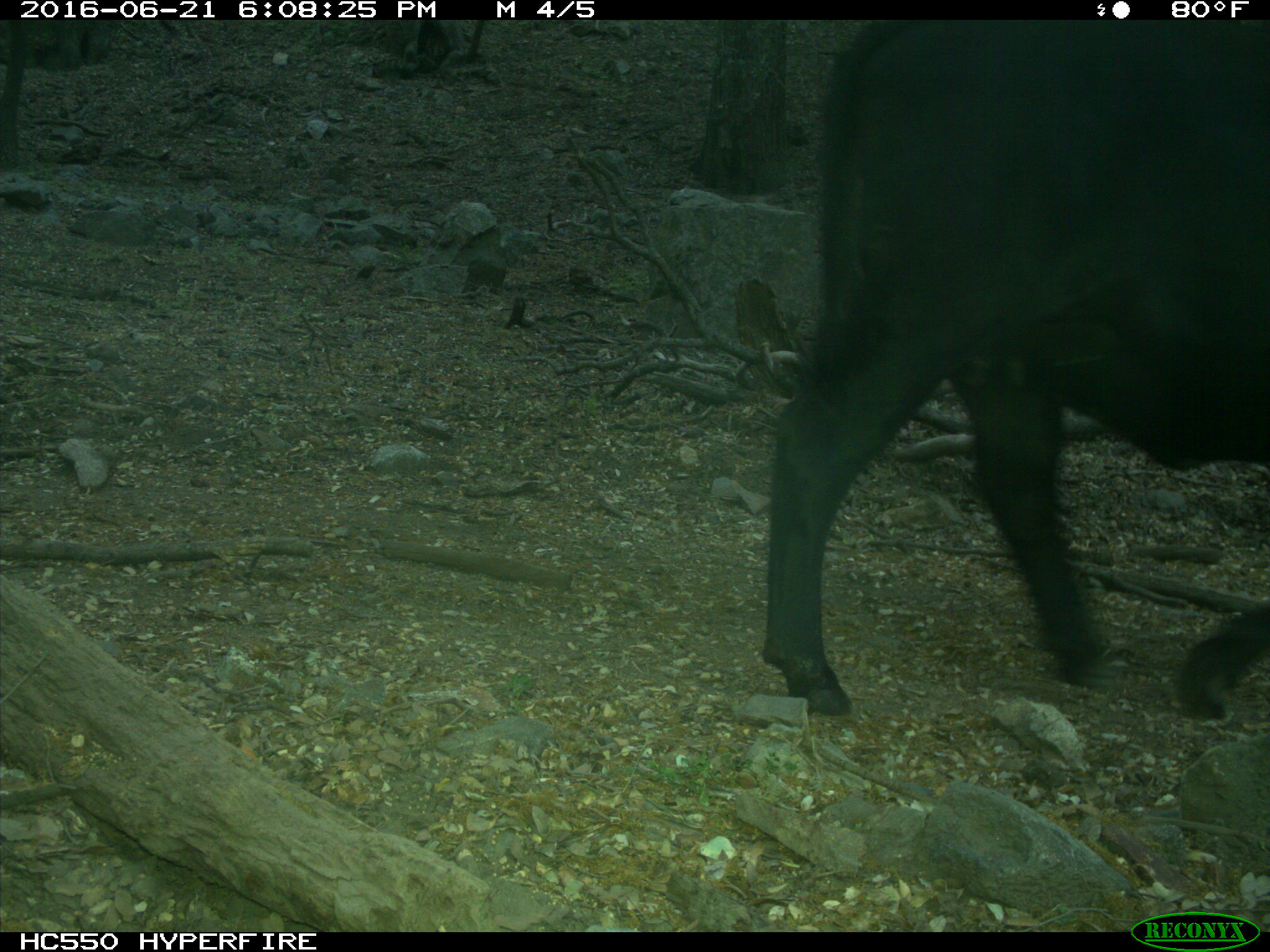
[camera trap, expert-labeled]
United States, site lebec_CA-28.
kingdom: Animalia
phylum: Chordata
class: Mammalia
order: Artiodactyla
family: Bovidae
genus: Bos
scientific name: Bos taurus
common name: domestic cow